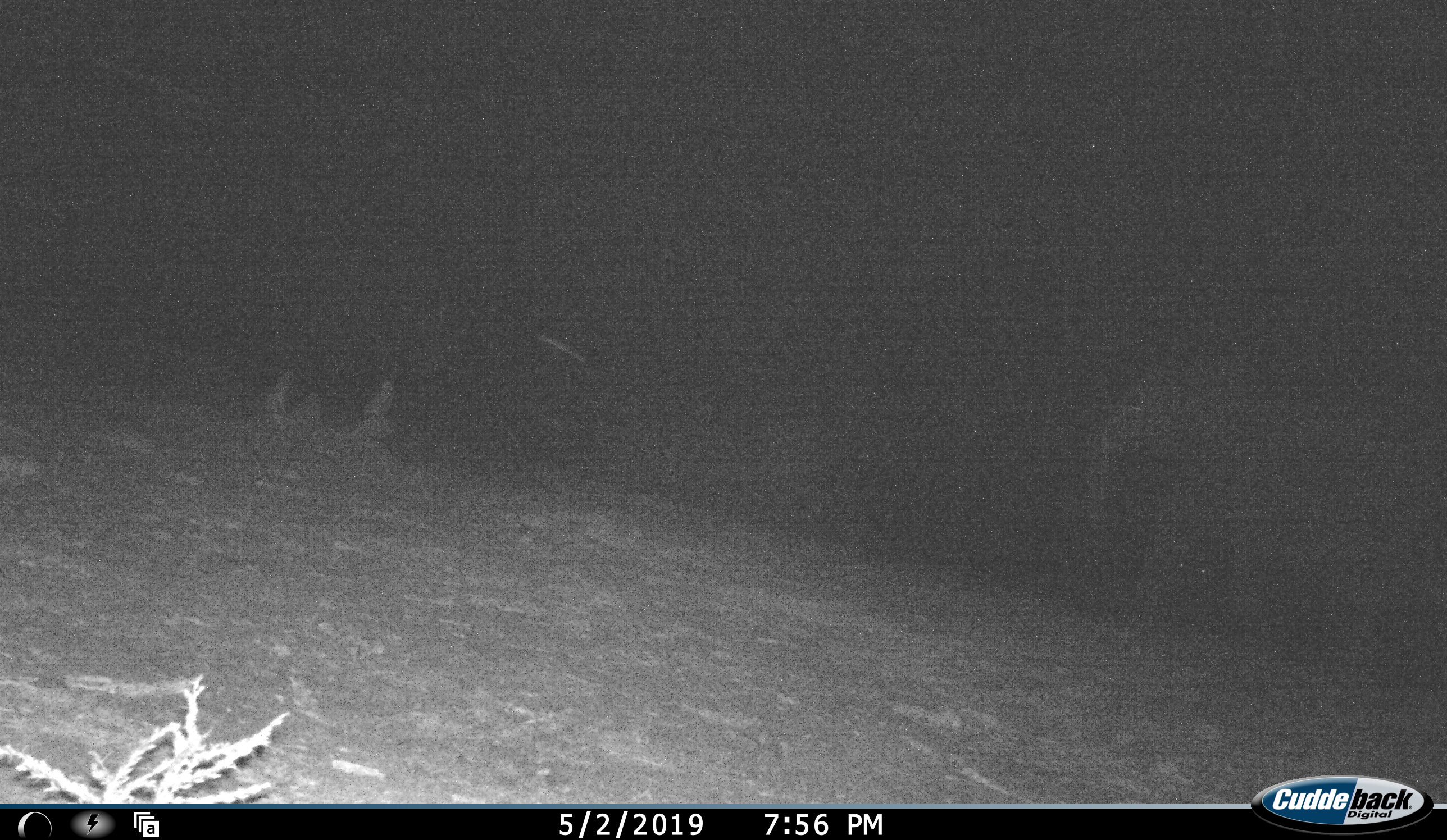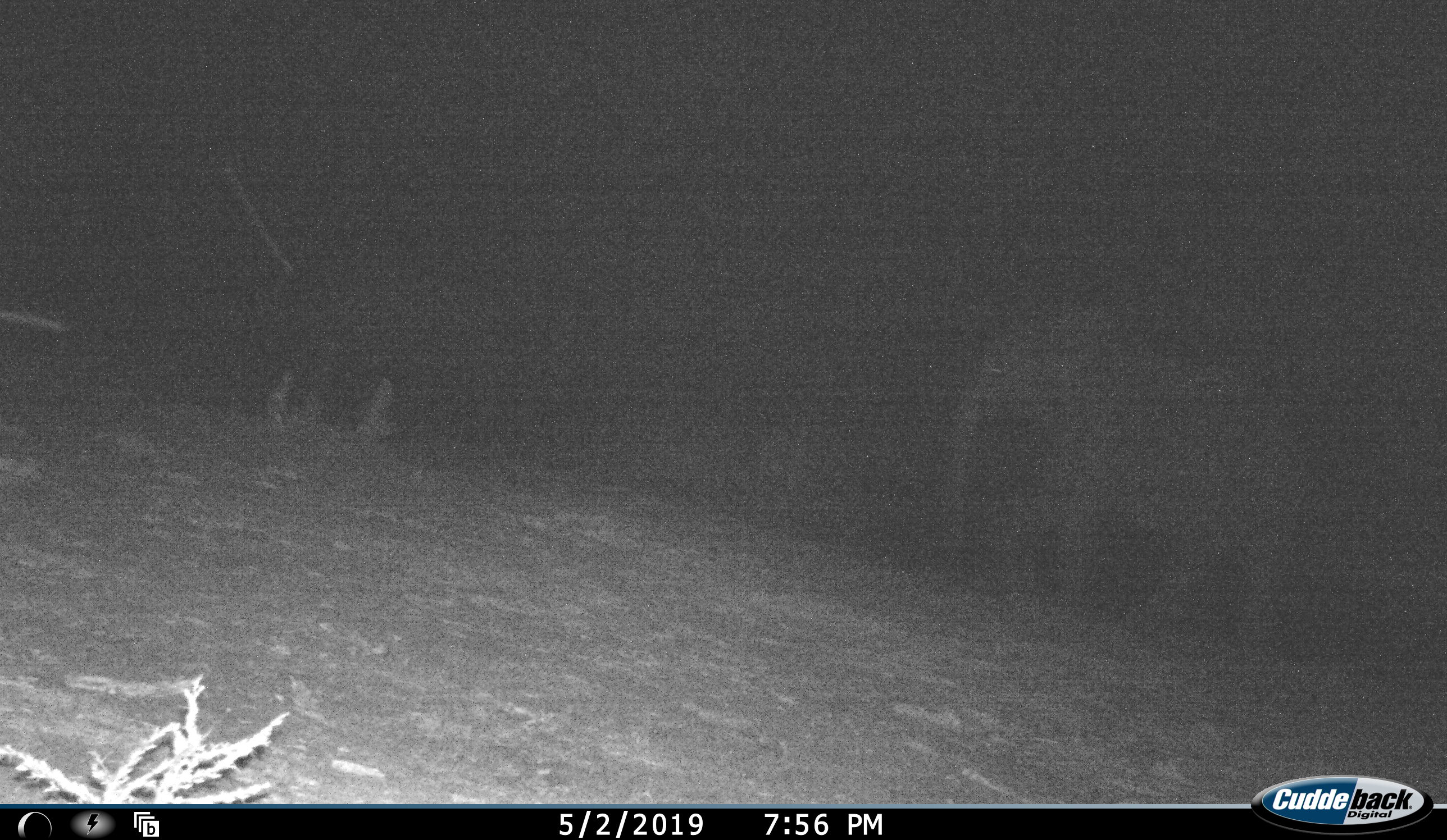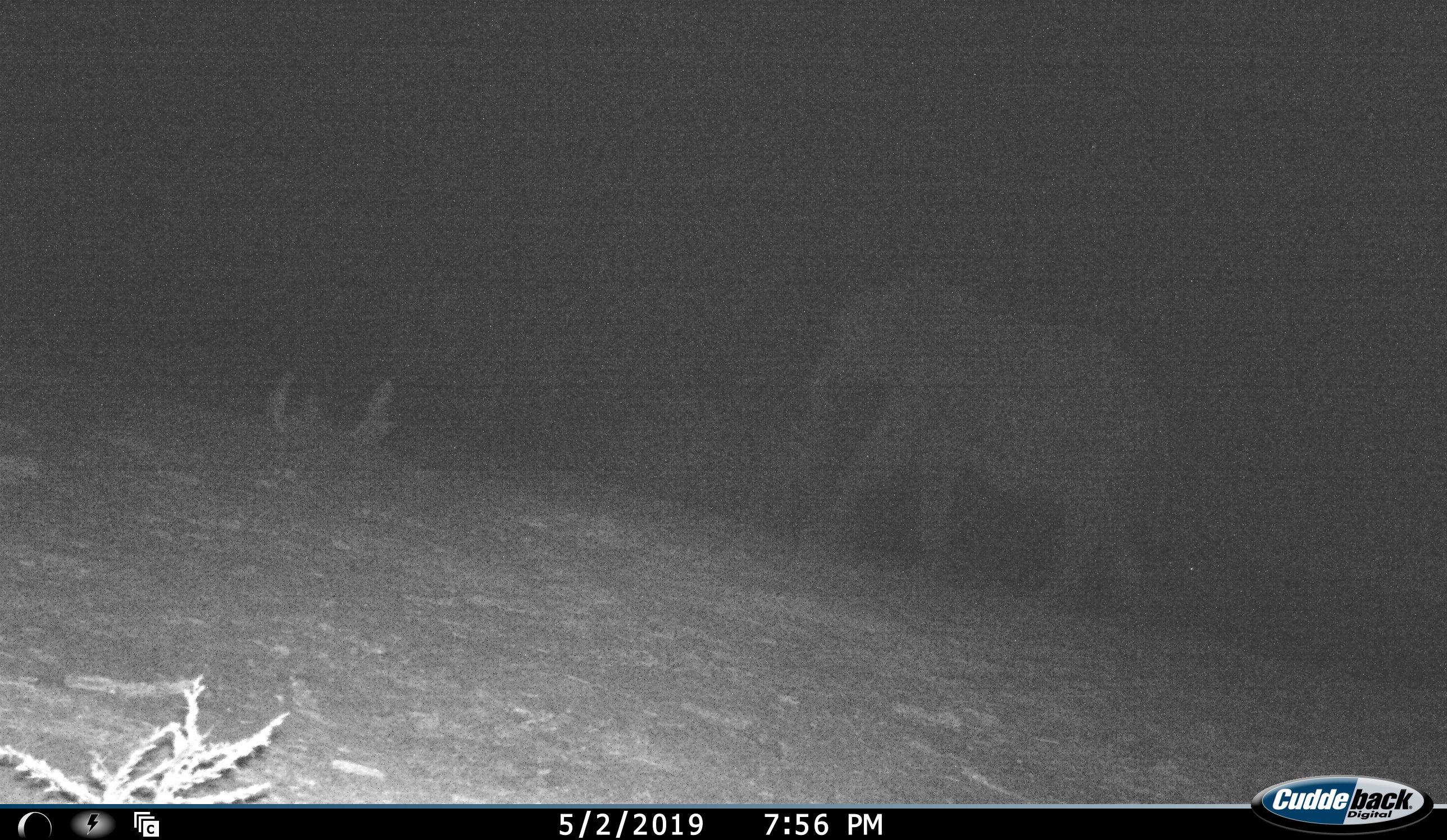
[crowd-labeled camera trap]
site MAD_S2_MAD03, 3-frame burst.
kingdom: Animalia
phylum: Chordata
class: Mammalia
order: Proboscidea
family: Elephantidae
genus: Loxodonta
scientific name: Loxodonta africana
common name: african bush elephant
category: elephant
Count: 1.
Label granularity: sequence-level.